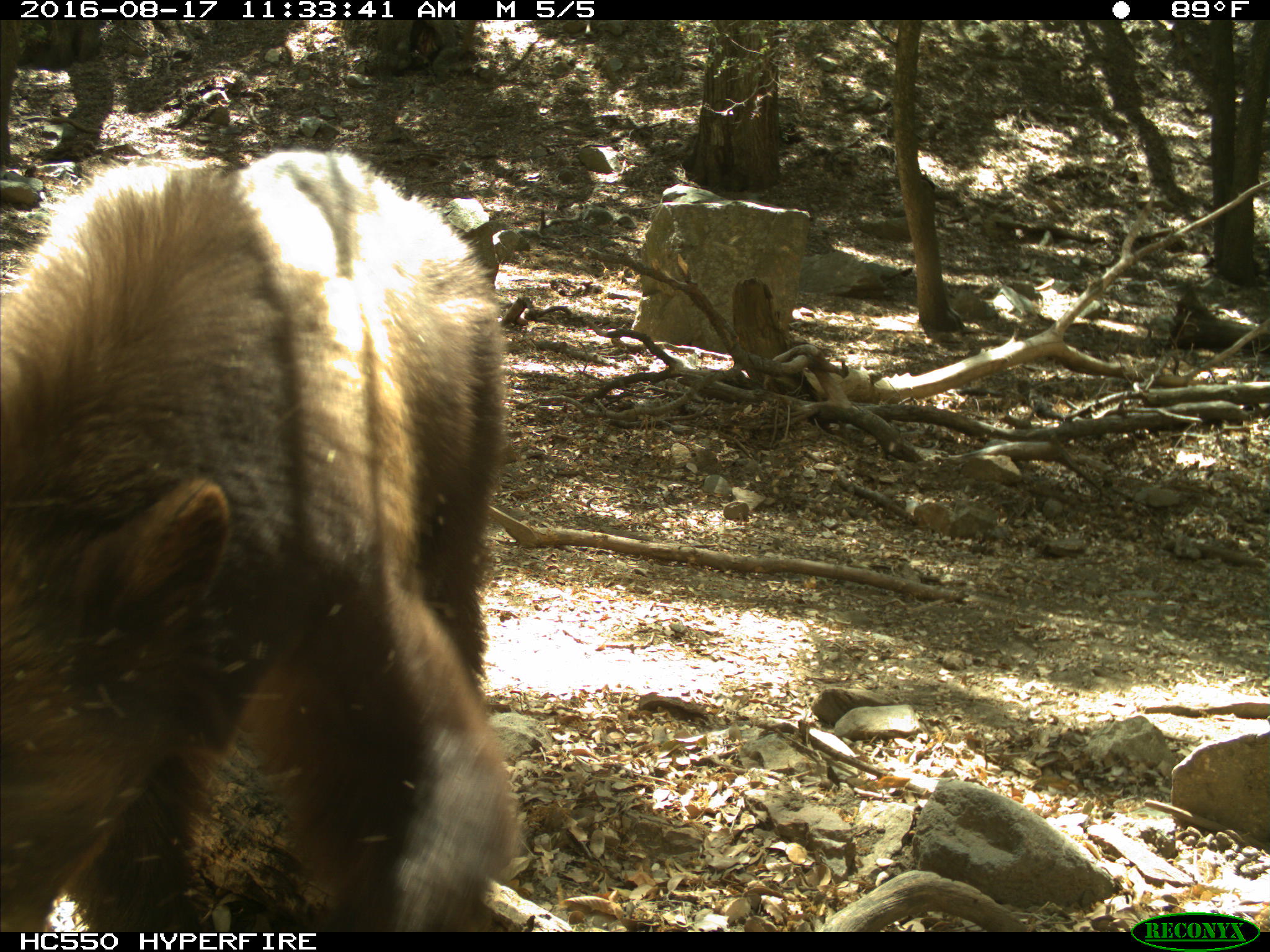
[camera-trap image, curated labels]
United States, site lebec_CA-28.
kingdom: Animalia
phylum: Chordata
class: Mammalia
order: Carnivora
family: Ursidae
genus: Ursus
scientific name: Ursus americanus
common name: american black bear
Ursus americanus (american black bear).